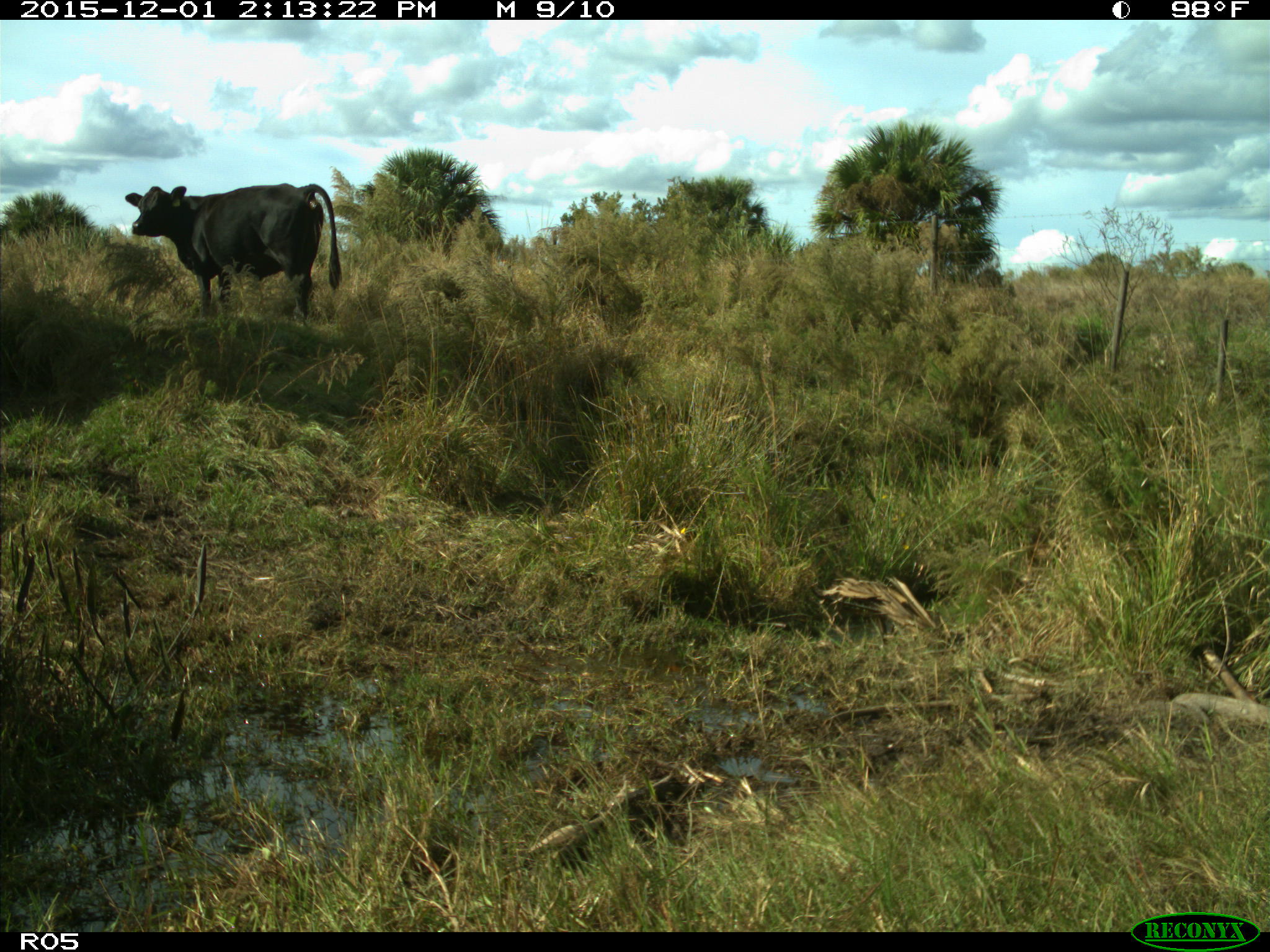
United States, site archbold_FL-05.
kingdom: Animalia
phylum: Chordata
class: Mammalia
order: Artiodactyla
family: Bovidae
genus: Bos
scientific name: Bos taurus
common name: domestic cow